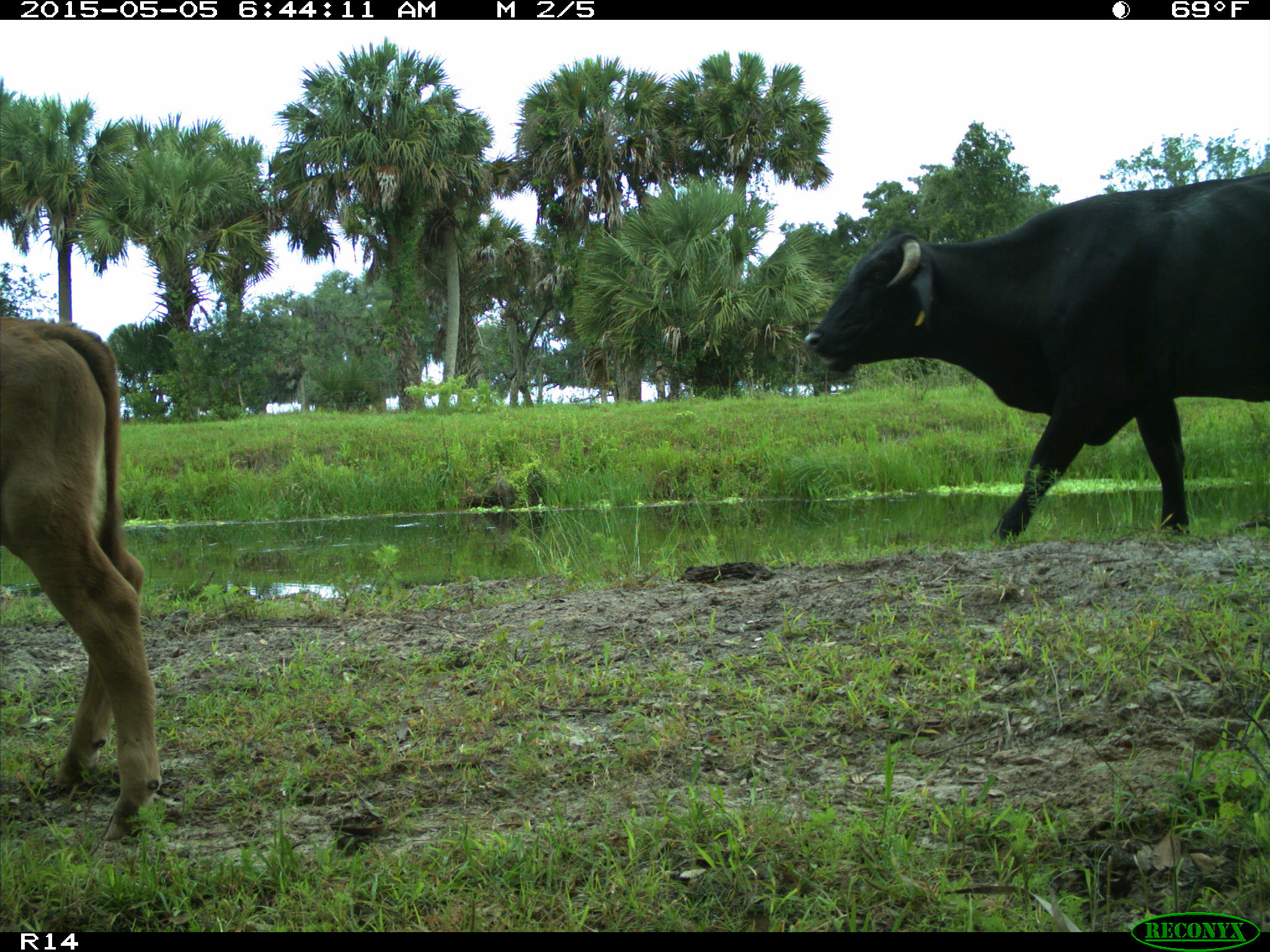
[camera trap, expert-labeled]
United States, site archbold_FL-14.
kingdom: Animalia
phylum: Chordata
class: Mammalia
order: Artiodactyla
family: Bovidae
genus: Bos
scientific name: Bos taurus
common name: domestic cow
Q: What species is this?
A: Bos taurus (domestic cow).